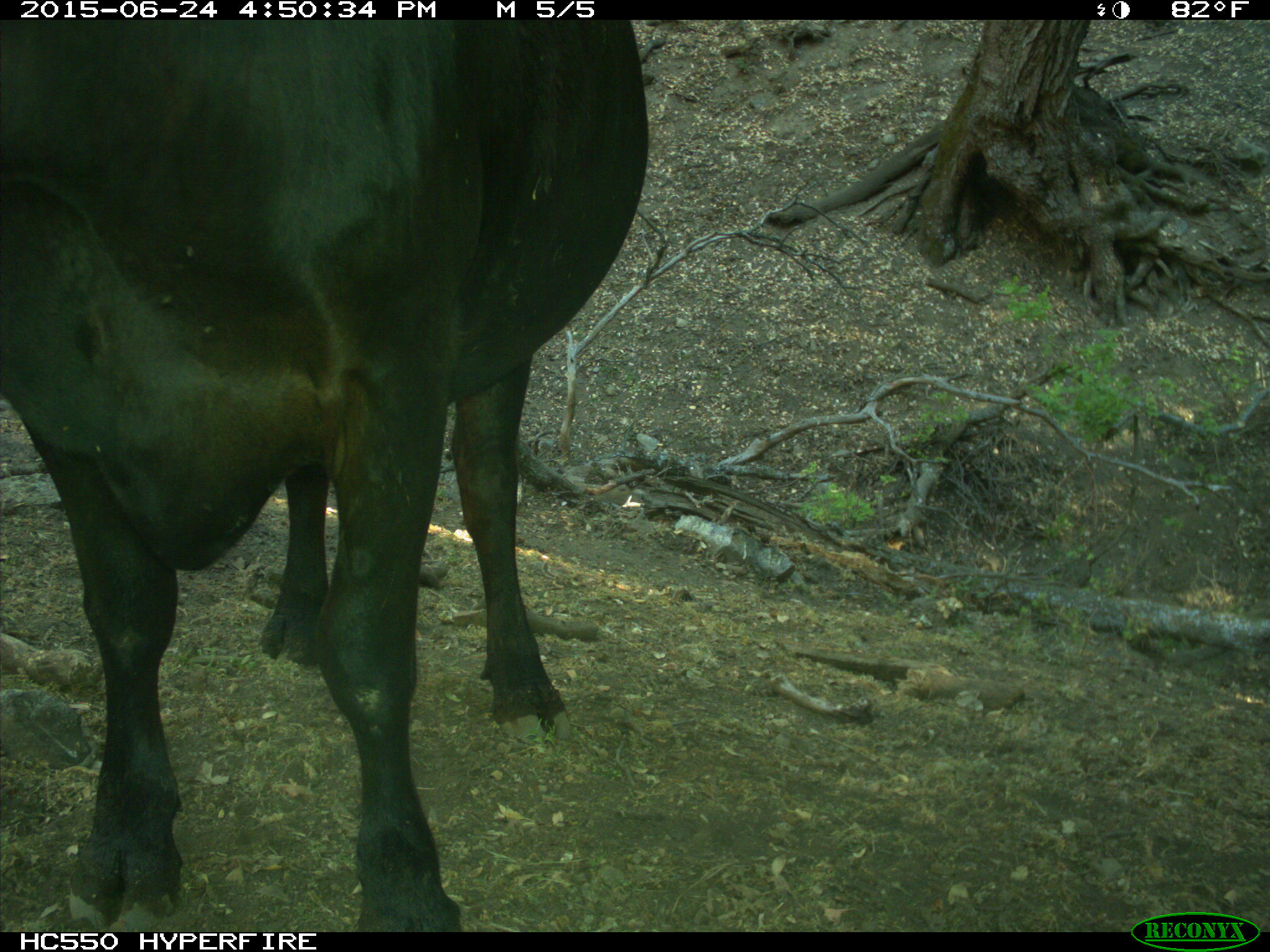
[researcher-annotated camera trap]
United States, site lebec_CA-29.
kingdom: Animalia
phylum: Chordata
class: Mammalia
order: Artiodactyla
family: Bovidae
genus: Bos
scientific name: Bos taurus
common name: domestic cow